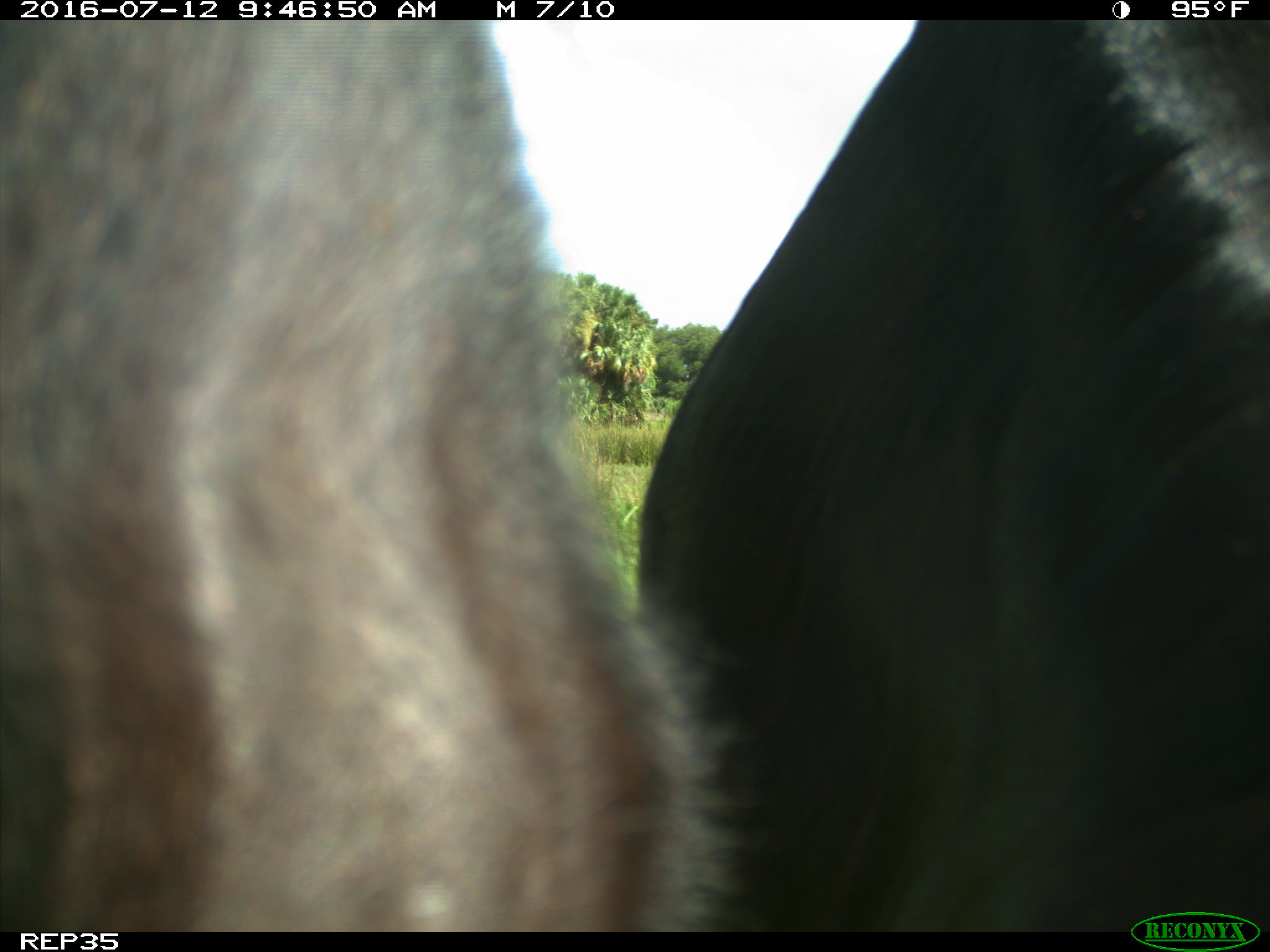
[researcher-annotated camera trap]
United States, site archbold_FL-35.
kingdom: Animalia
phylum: Chordata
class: Mammalia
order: Artiodactyla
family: Bovidae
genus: Bos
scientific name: Bos taurus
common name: domestic cow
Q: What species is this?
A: Bos taurus (domestic cow).